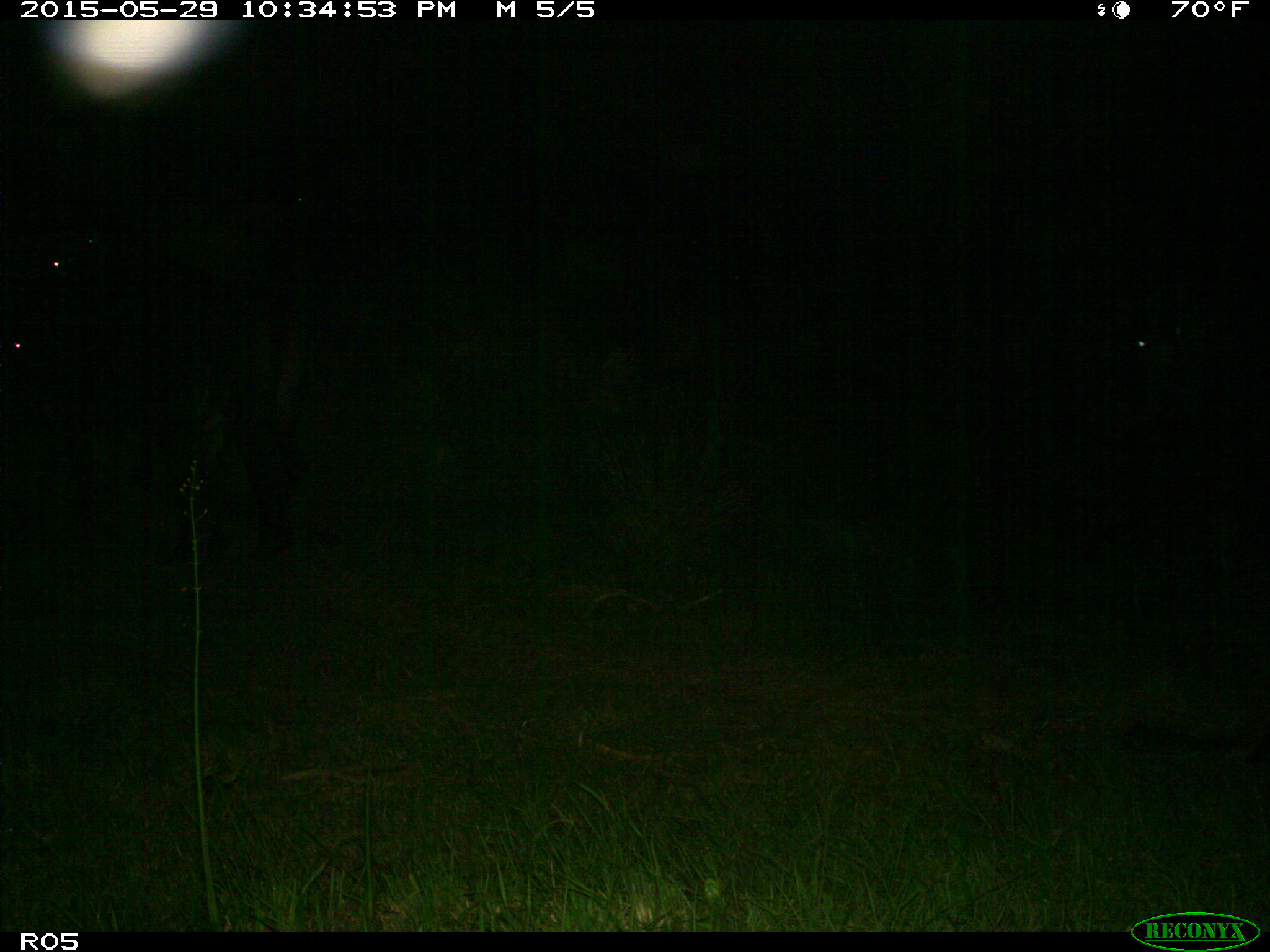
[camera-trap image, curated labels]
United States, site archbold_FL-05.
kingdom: Animalia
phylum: Chordata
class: Mammalia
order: Artiodactyla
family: Bovidae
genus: Bos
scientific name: Bos taurus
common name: domestic cow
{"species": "Bos taurus (domestic cow)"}